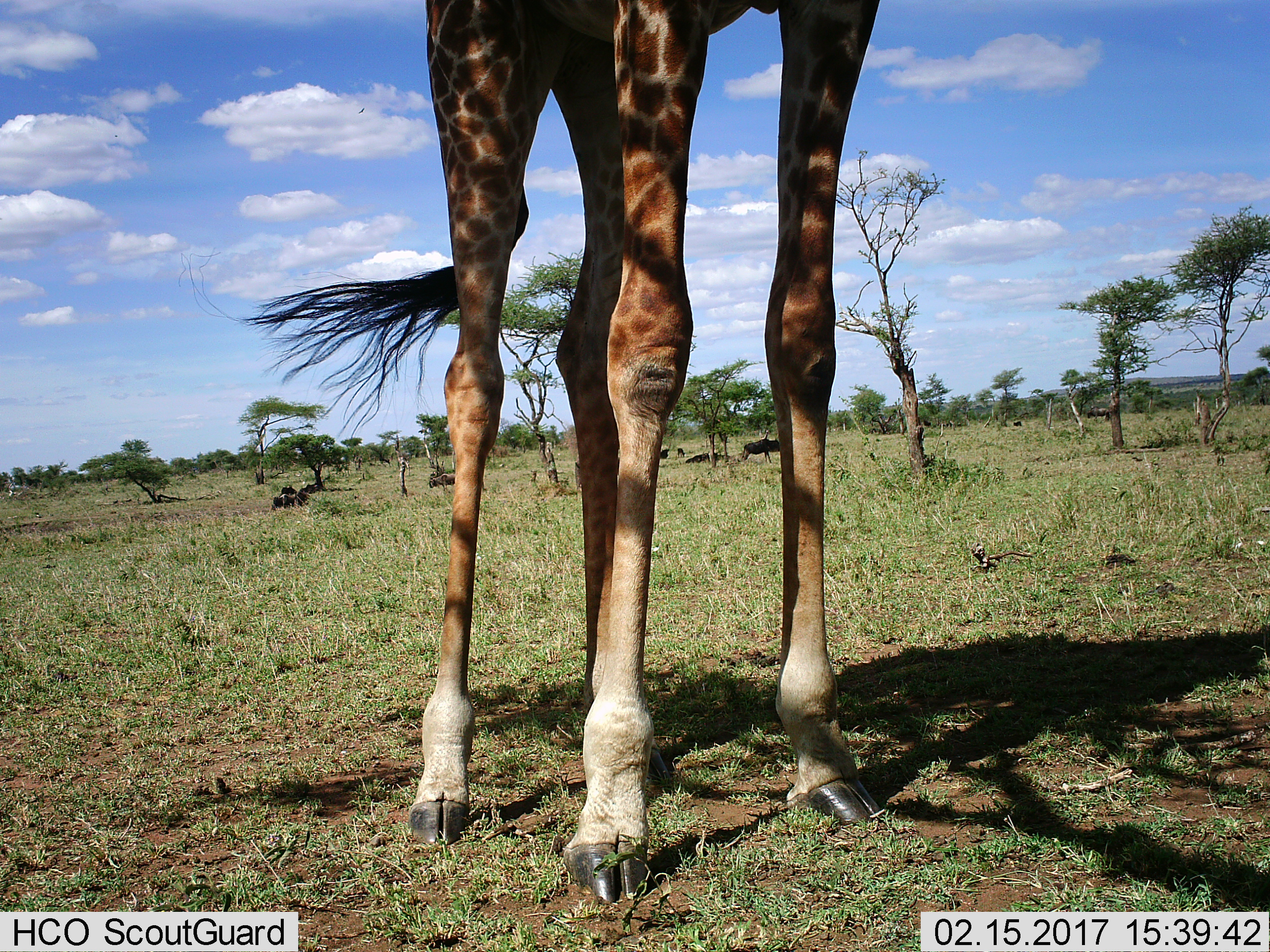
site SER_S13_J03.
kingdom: Animalia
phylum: Chordata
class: Mammalia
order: Artiodactyla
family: Giraffidae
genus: Giraffa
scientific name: Giraffa camelopardalis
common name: giraffe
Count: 1.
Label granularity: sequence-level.